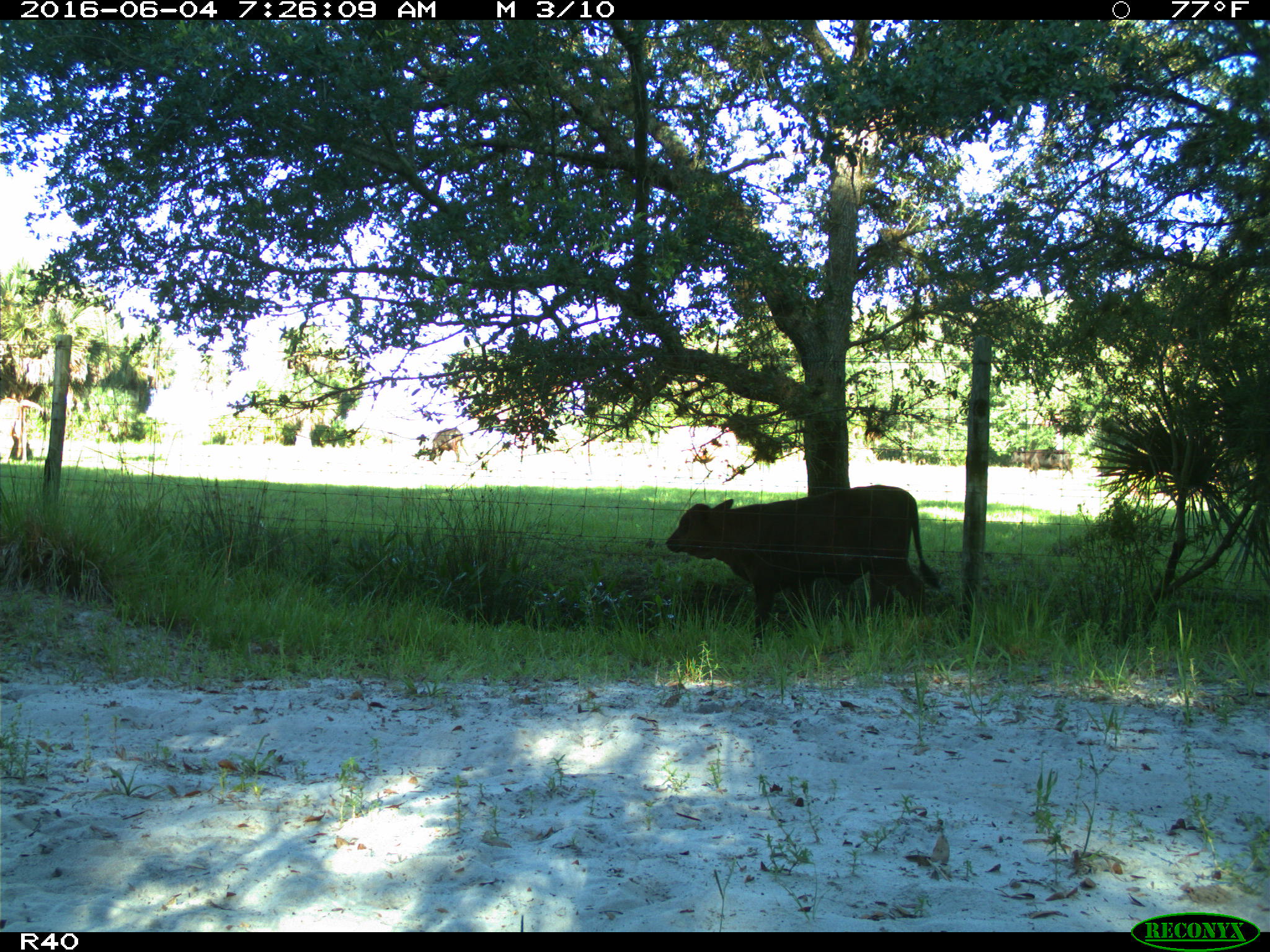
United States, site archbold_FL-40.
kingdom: Animalia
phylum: Chordata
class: Mammalia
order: Artiodactyla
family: Bovidae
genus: Bos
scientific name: Bos taurus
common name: domestic cow